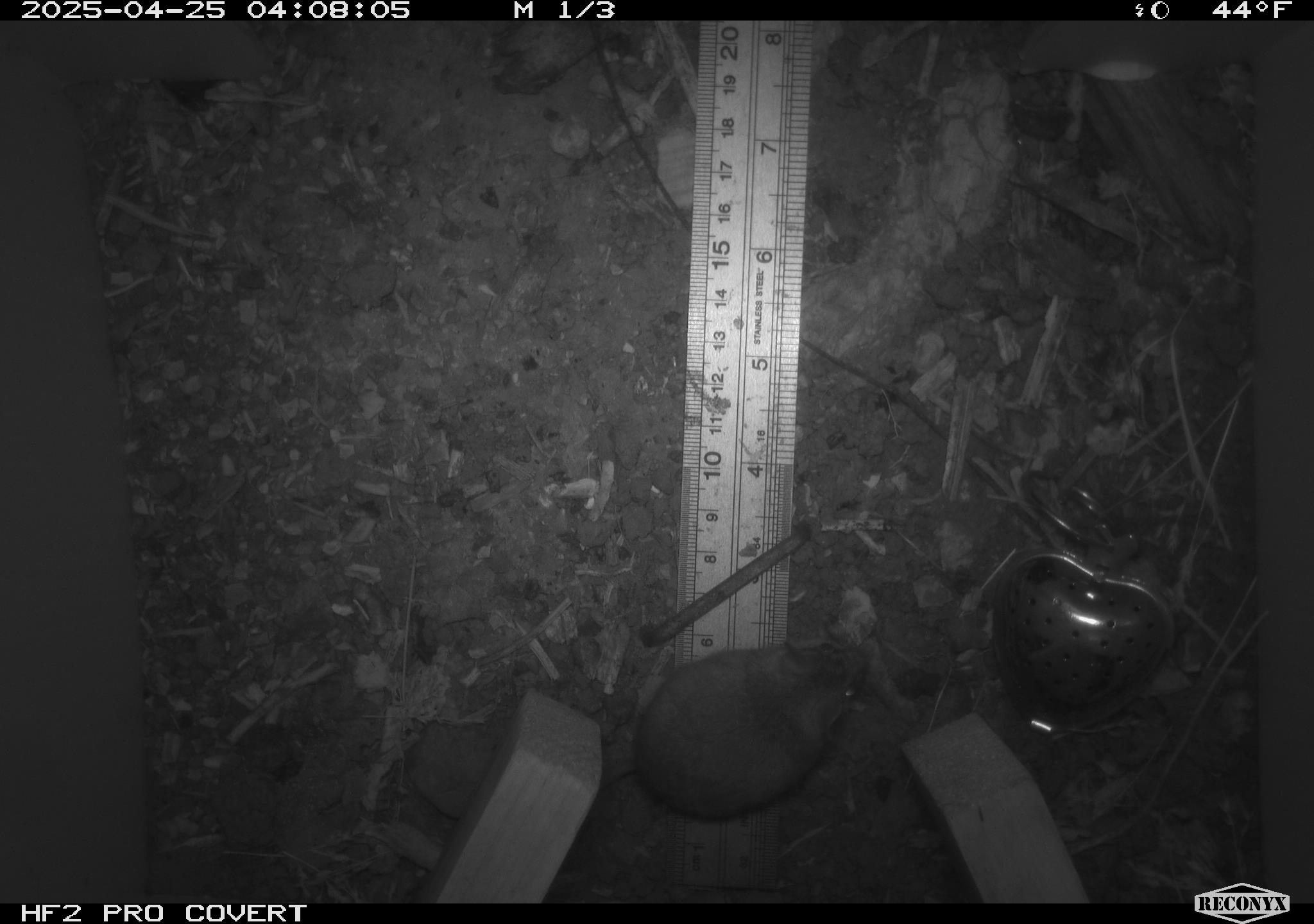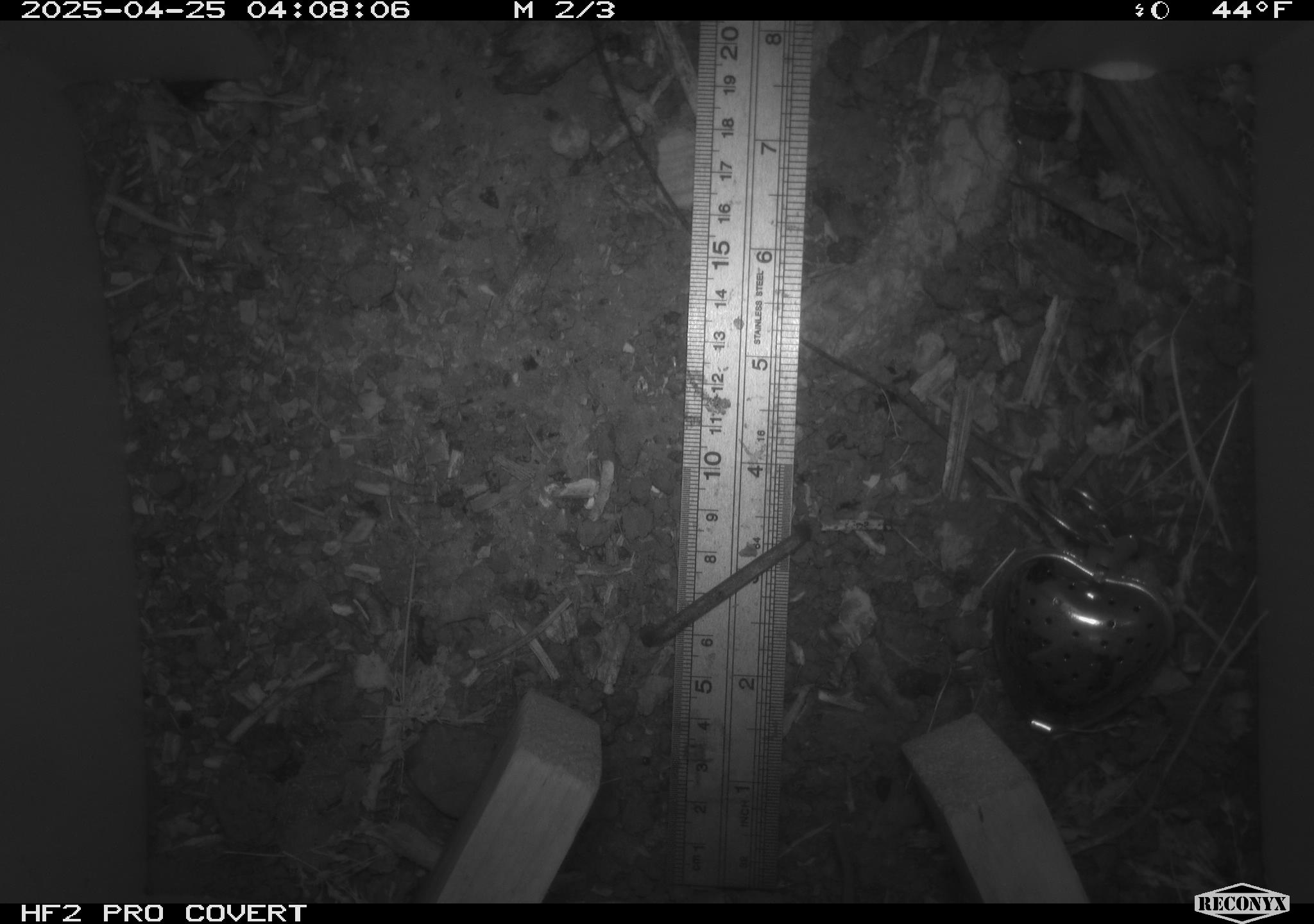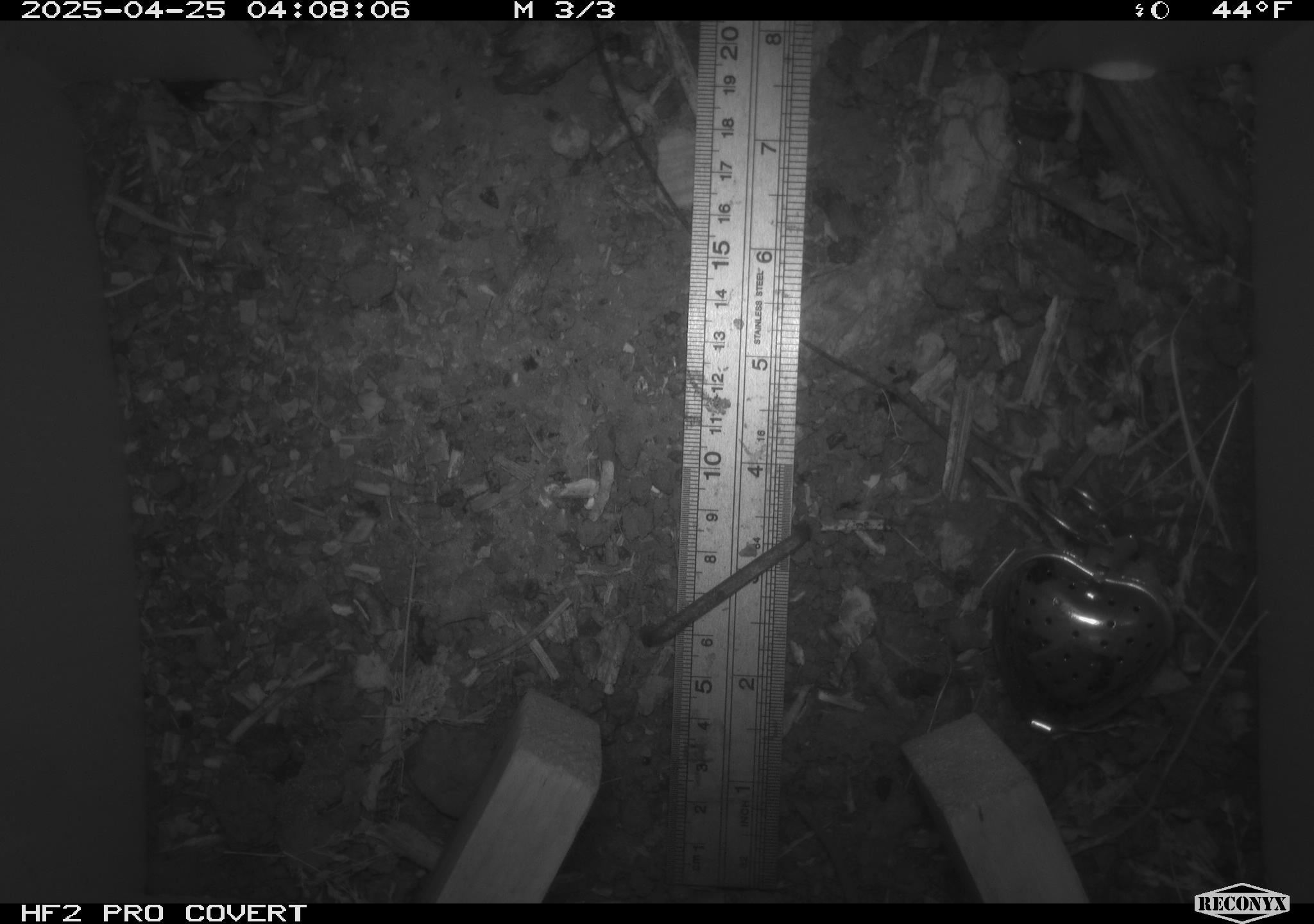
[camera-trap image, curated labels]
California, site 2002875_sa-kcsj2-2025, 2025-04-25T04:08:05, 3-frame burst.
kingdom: Animalia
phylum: Chordata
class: Mammalia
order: Rodentia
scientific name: Rodentia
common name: rodent